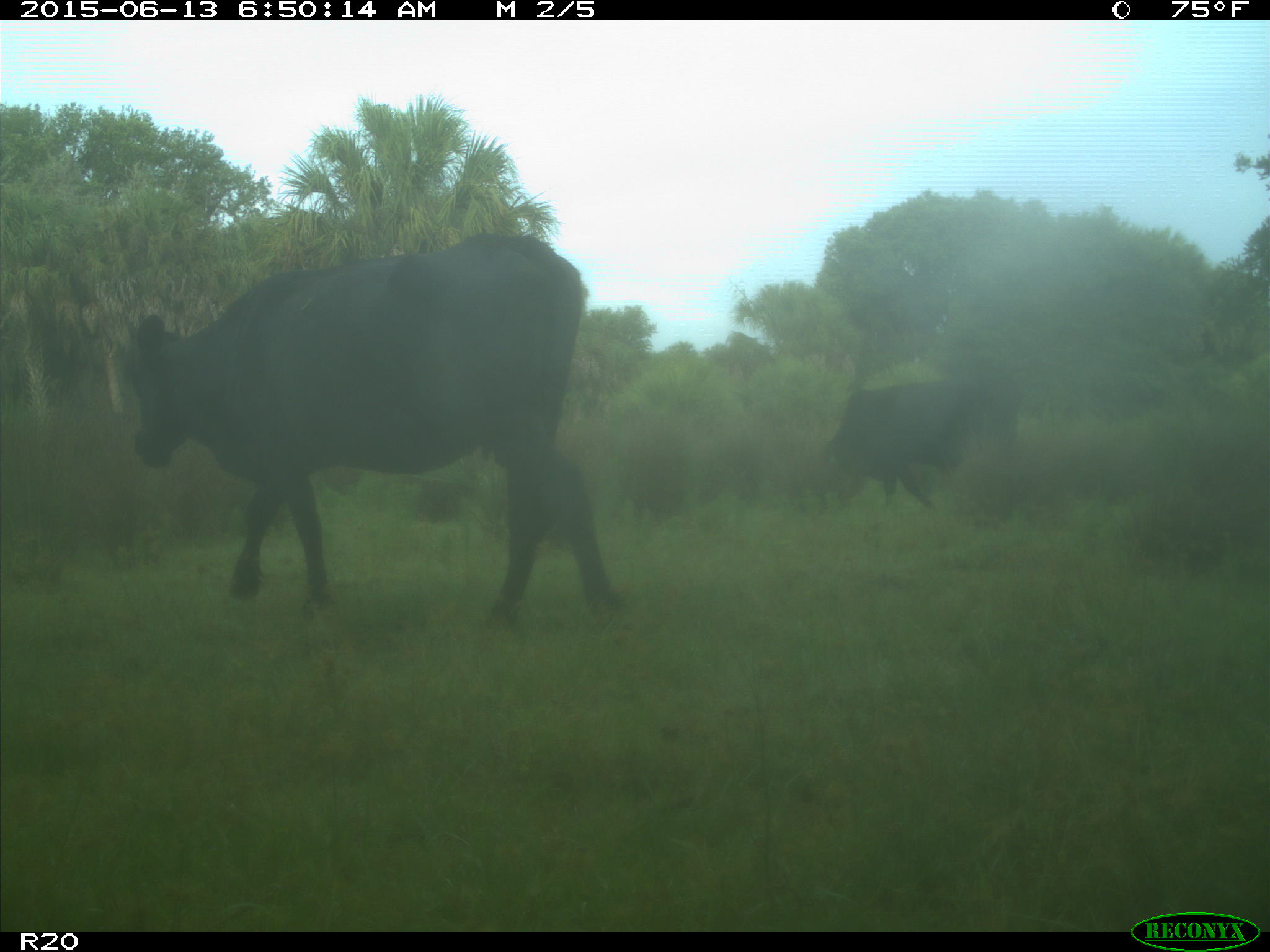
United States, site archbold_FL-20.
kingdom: Animalia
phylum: Chordata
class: Mammalia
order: Artiodactyla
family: Bovidae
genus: Bos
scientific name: Bos taurus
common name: domestic cow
Bos taurus (domestic cow).